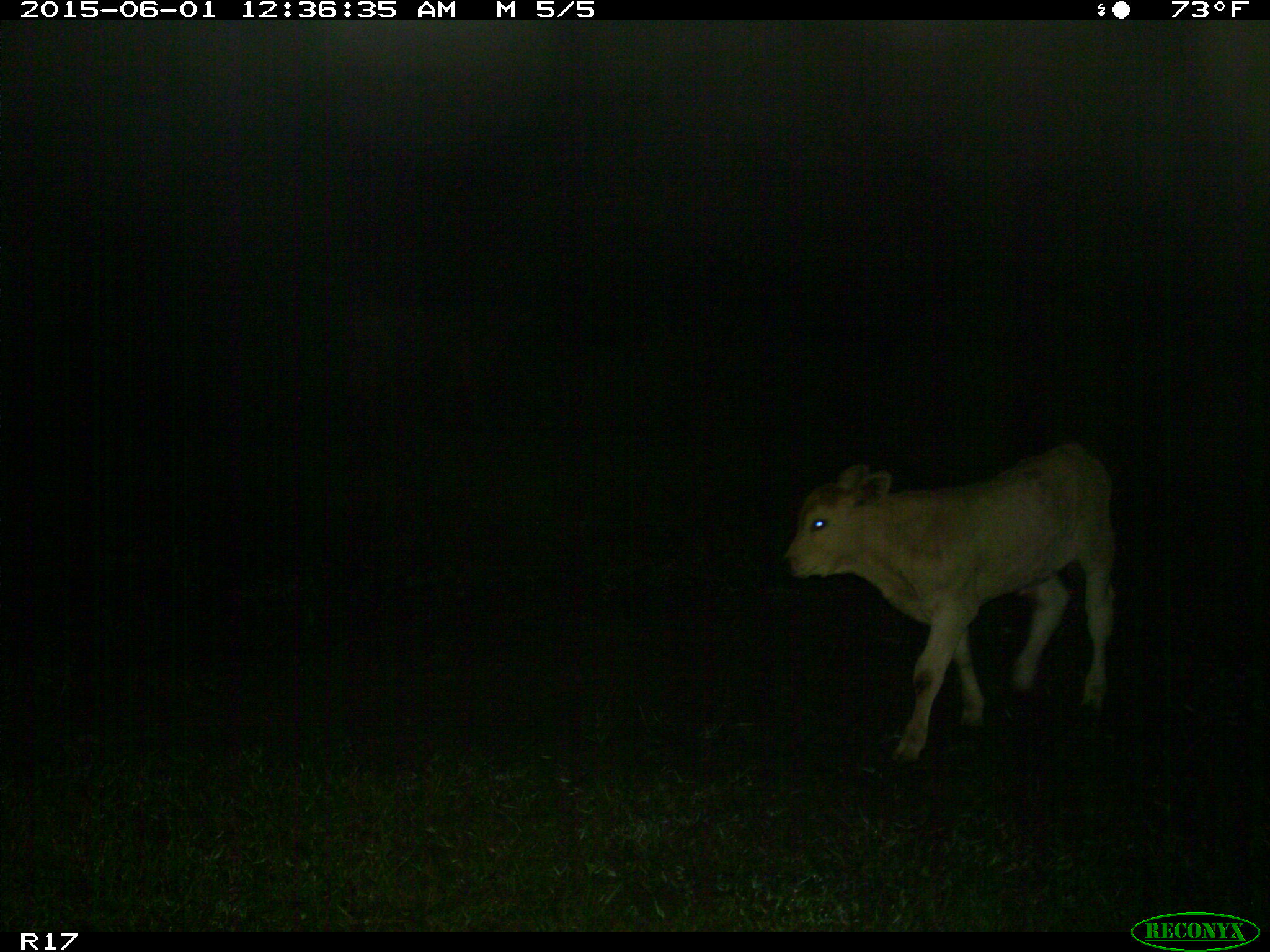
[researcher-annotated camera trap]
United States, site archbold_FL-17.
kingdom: Animalia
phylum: Chordata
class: Mammalia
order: Artiodactyla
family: Bovidae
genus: Bos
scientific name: Bos taurus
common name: domestic cow